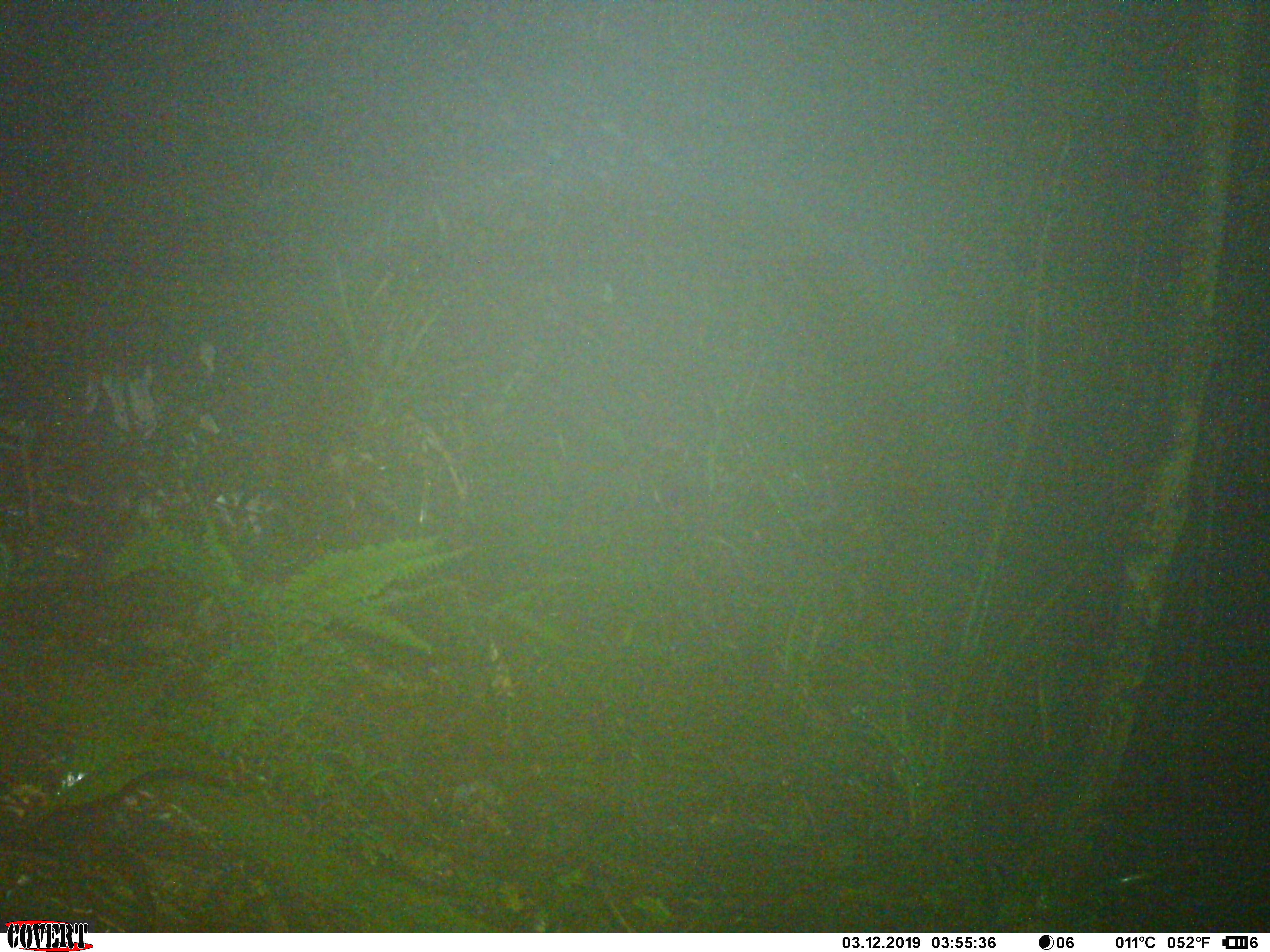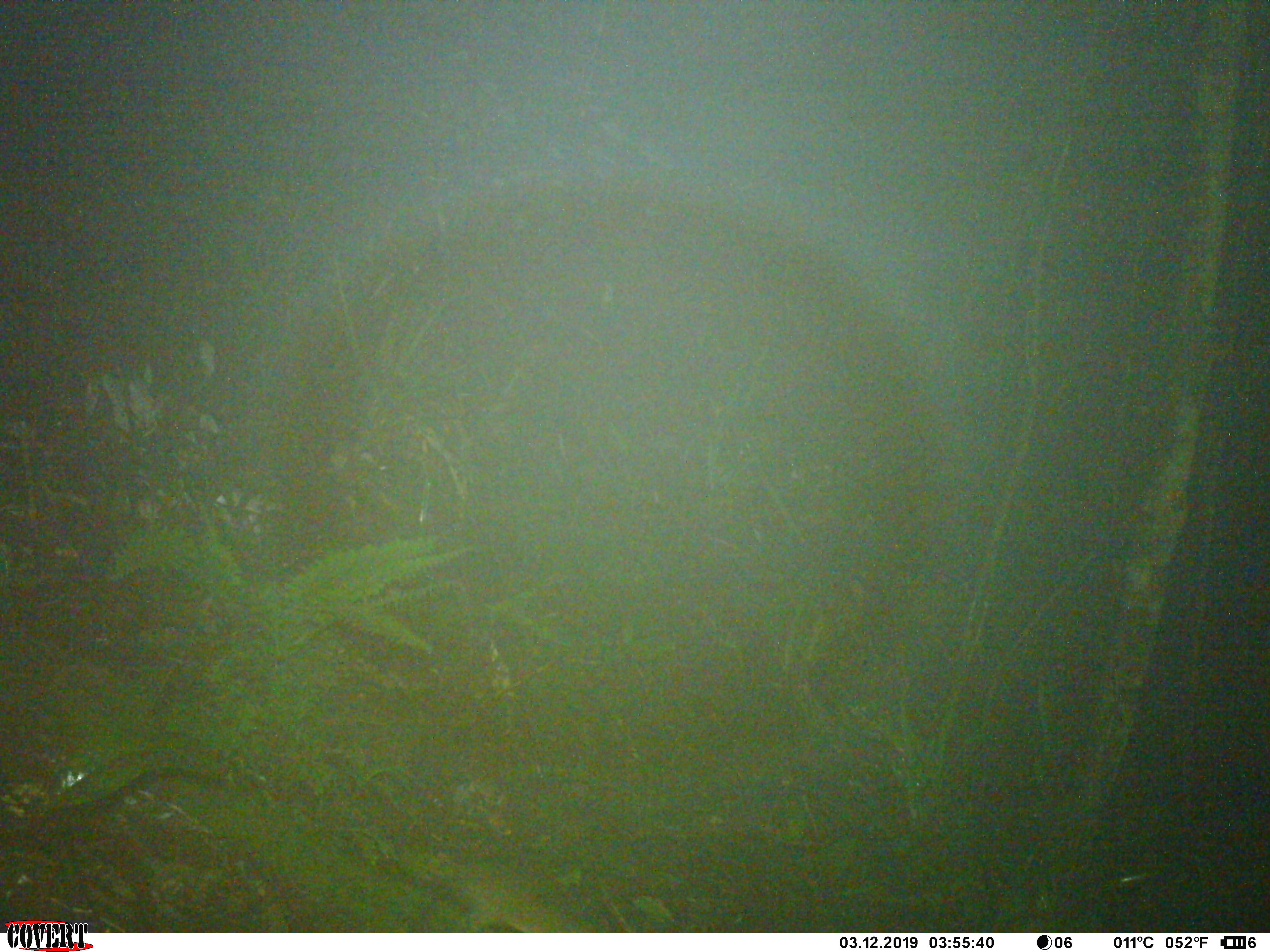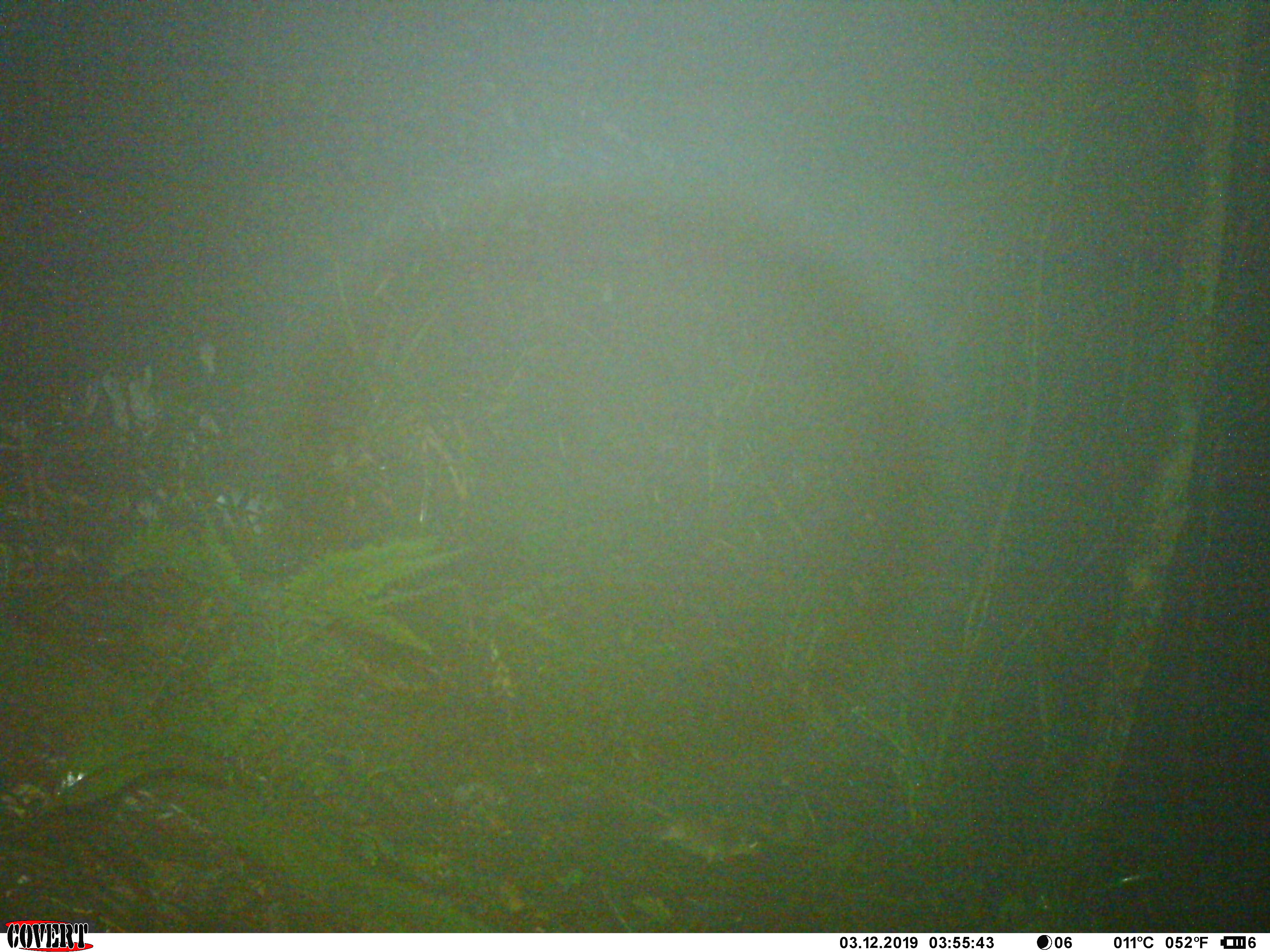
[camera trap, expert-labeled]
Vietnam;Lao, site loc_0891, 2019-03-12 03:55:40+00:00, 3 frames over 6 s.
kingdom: Animalia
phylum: Chordata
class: Mammalia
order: Rodentia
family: Muridae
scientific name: Muridae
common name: old-world mice and rats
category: unidentified murid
Unidentified murid (old-world mice and rats) (Muridae). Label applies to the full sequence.